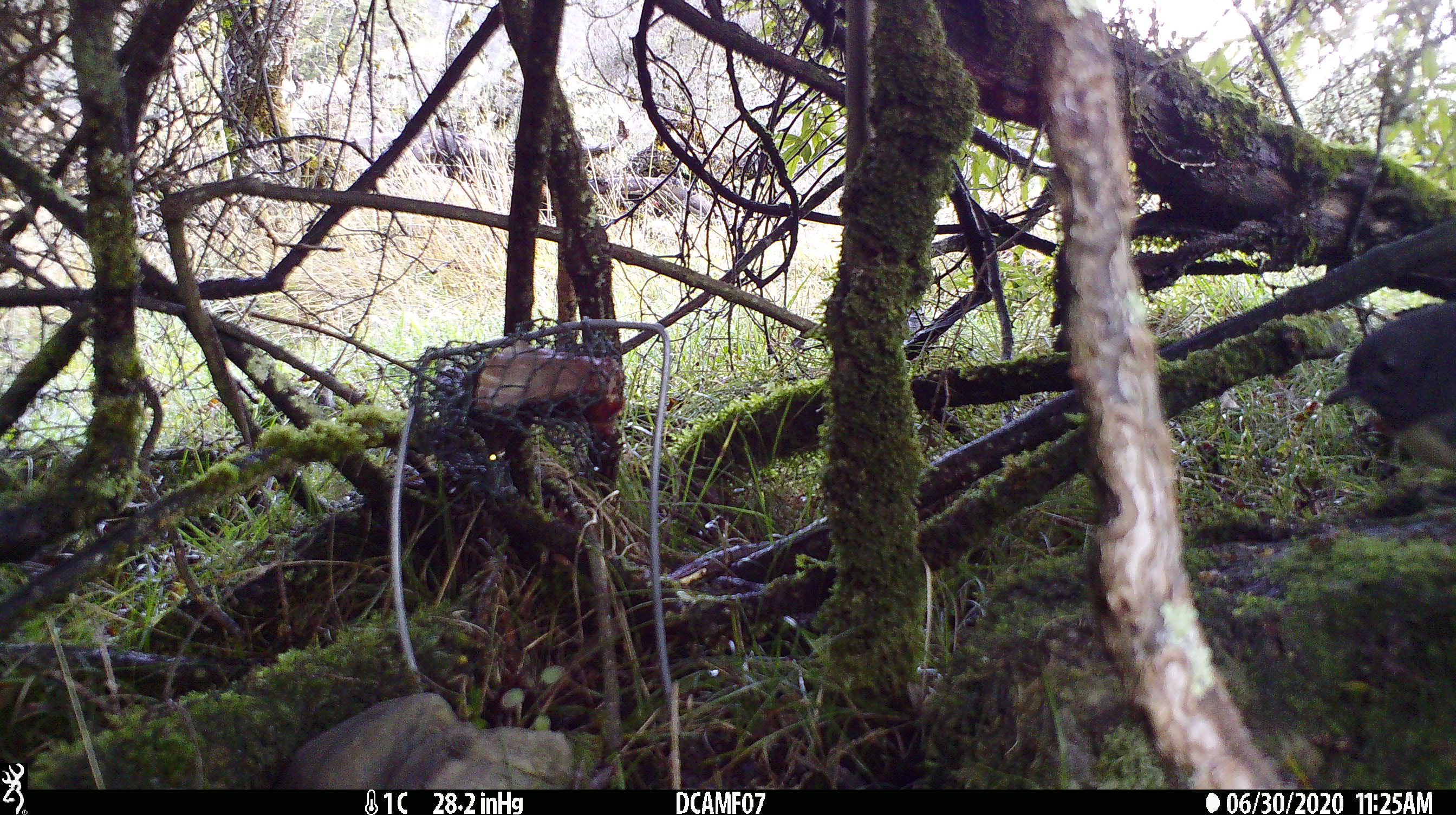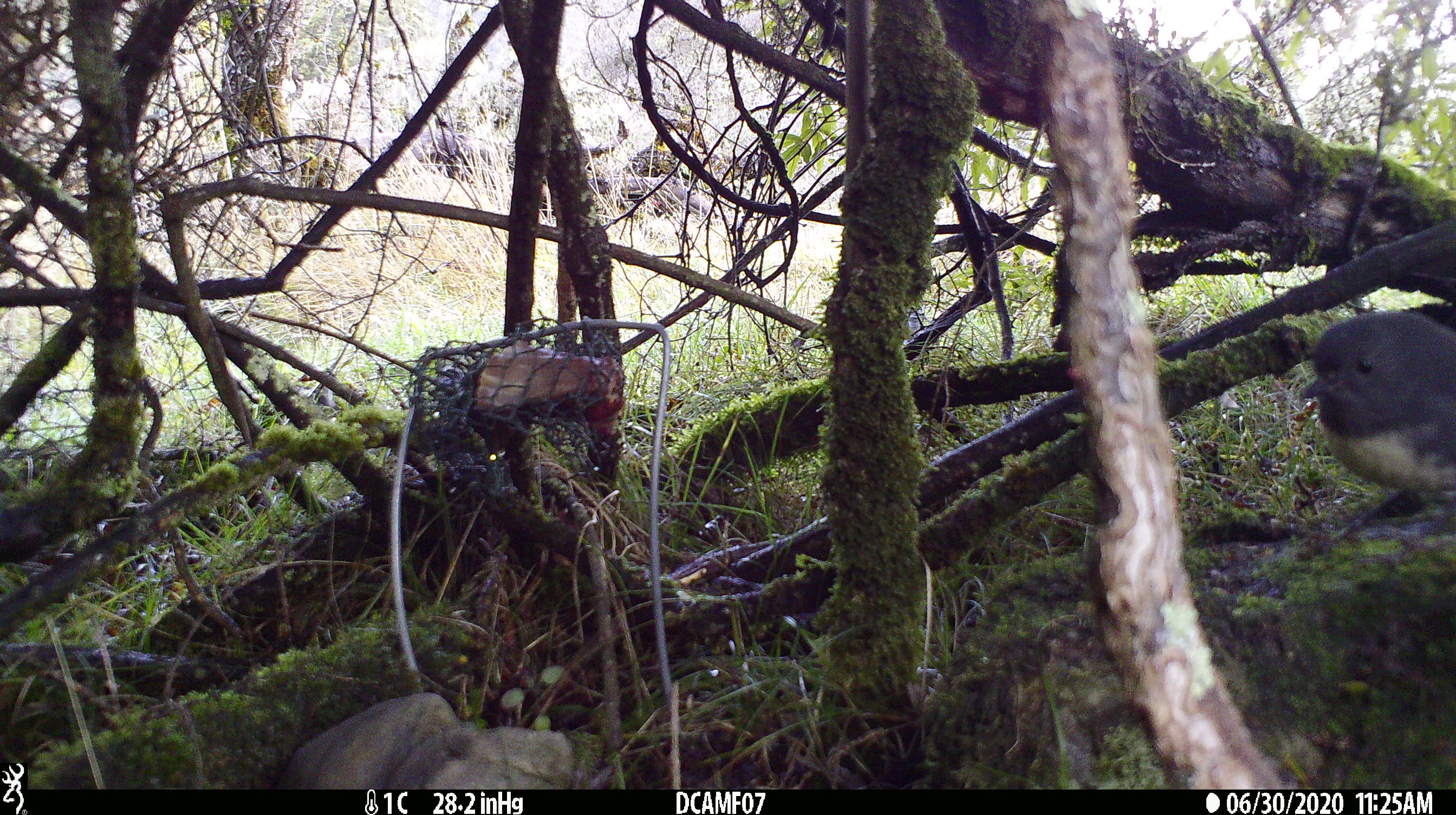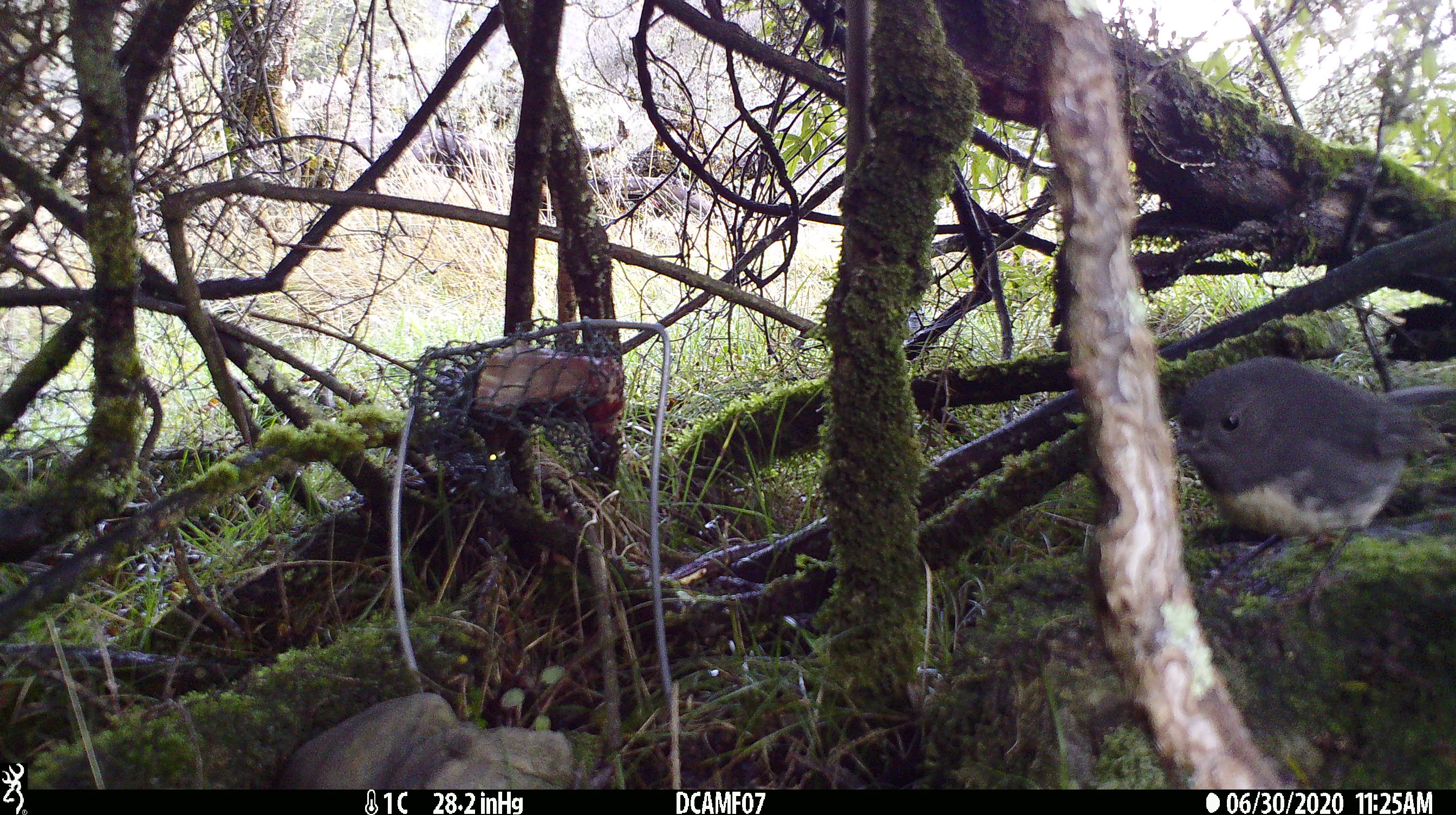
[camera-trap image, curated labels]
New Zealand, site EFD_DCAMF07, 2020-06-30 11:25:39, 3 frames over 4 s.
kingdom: Animalia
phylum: Chordata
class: Aves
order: Passeriformes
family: Petroicidae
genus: Petroica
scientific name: Petroica australis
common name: new zealand robin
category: robin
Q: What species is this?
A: Robin (new zealand robin) (Petroica australis).